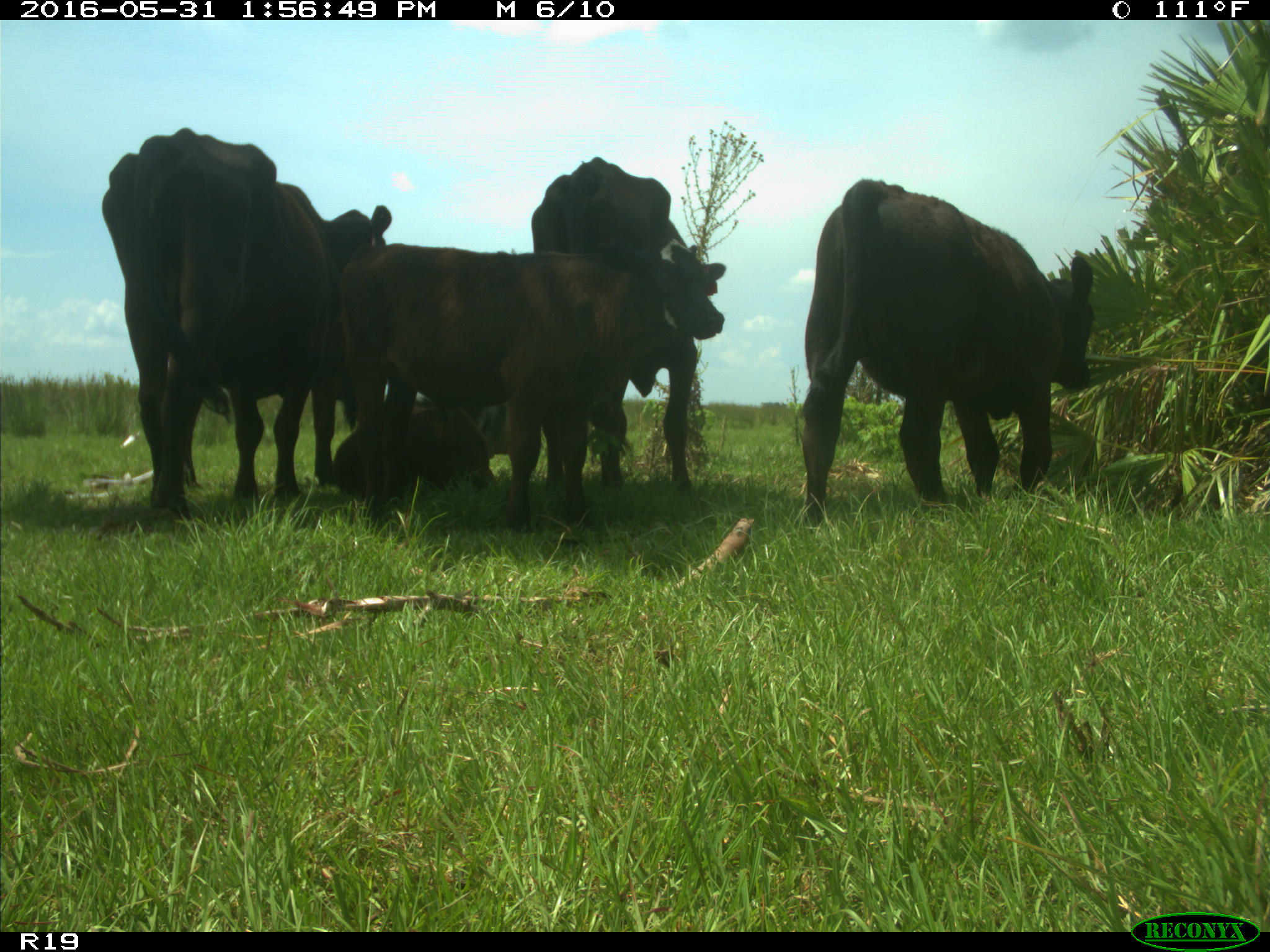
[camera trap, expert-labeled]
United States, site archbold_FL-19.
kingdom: Animalia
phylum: Chordata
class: Mammalia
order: Artiodactyla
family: Bovidae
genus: Bos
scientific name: Bos taurus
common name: domestic cow